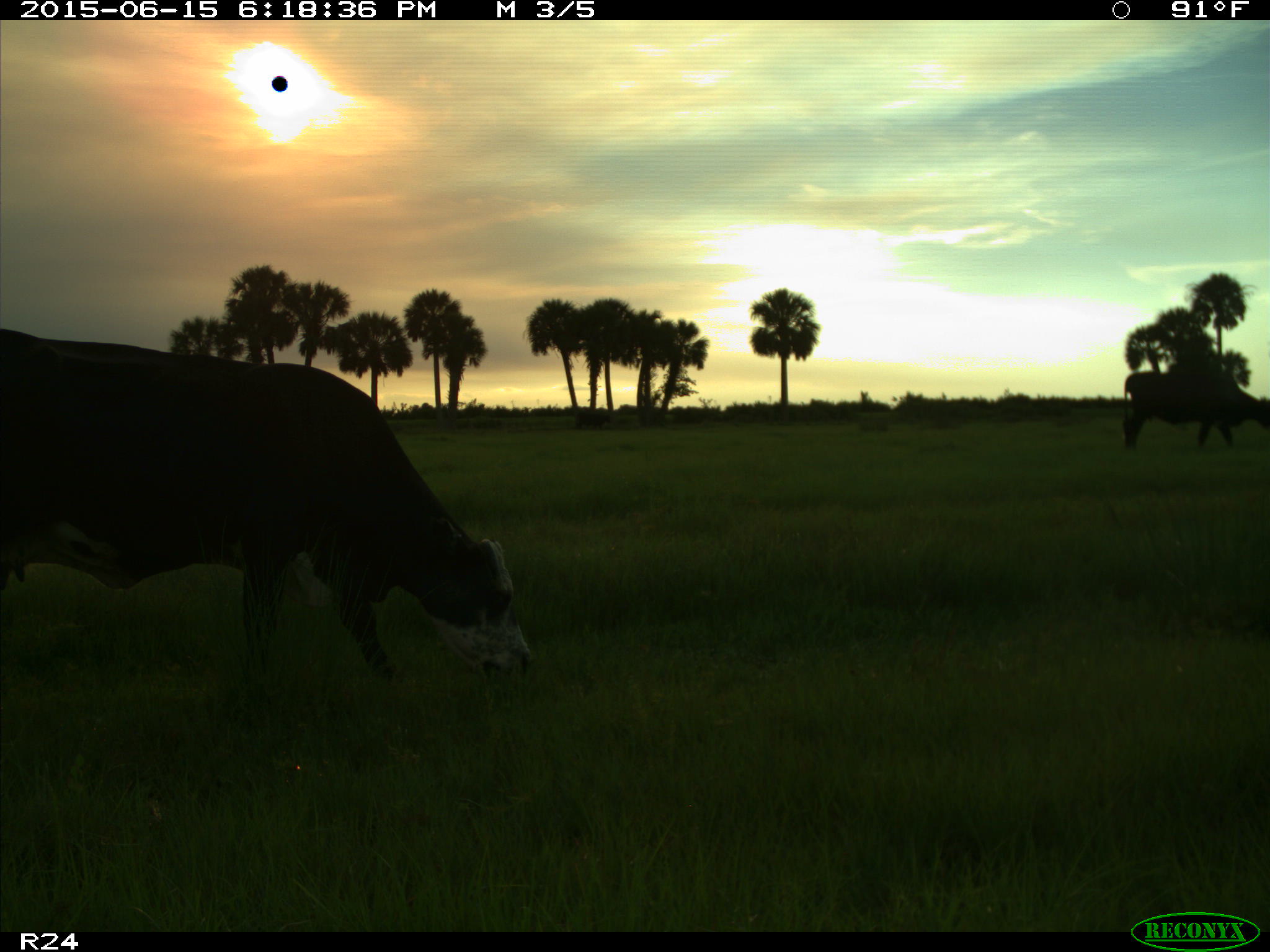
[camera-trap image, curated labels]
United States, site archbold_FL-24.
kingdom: Animalia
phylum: Chordata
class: Mammalia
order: Artiodactyla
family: Bovidae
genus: Bos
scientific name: Bos taurus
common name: domestic cow